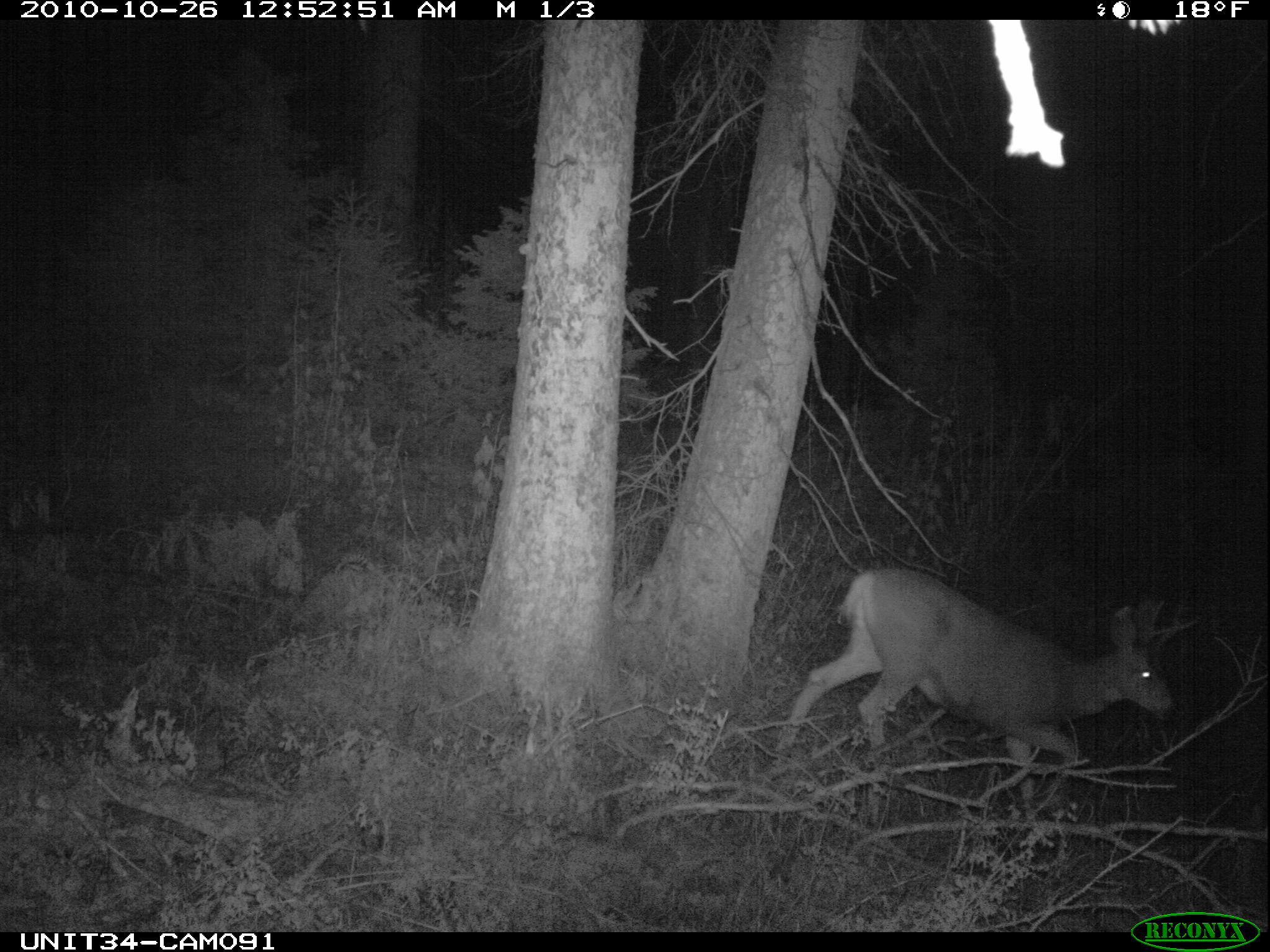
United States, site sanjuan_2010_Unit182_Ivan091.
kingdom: Animalia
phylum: Chordata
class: Mammalia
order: Artiodactyla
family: Cervidae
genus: Odocoileus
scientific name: Odocoileus hemionus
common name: mule deer